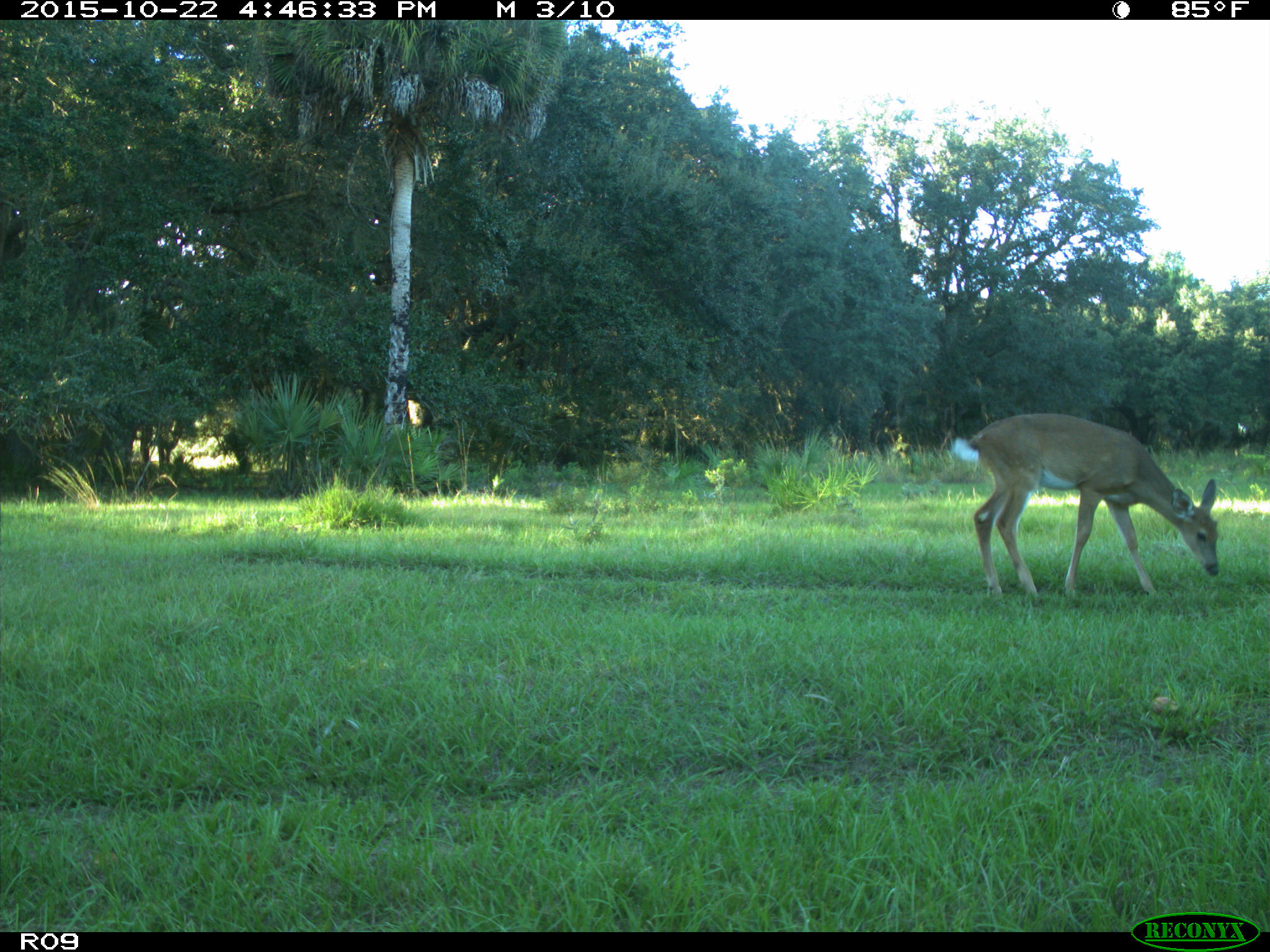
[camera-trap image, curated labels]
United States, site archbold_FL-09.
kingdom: Animalia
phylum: Chordata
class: Mammalia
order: Artiodactyla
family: Cervidae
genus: Odocoileus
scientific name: Odocoileus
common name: deer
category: unidentified deer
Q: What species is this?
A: Unidentified deer (deer) (Odocoileus).